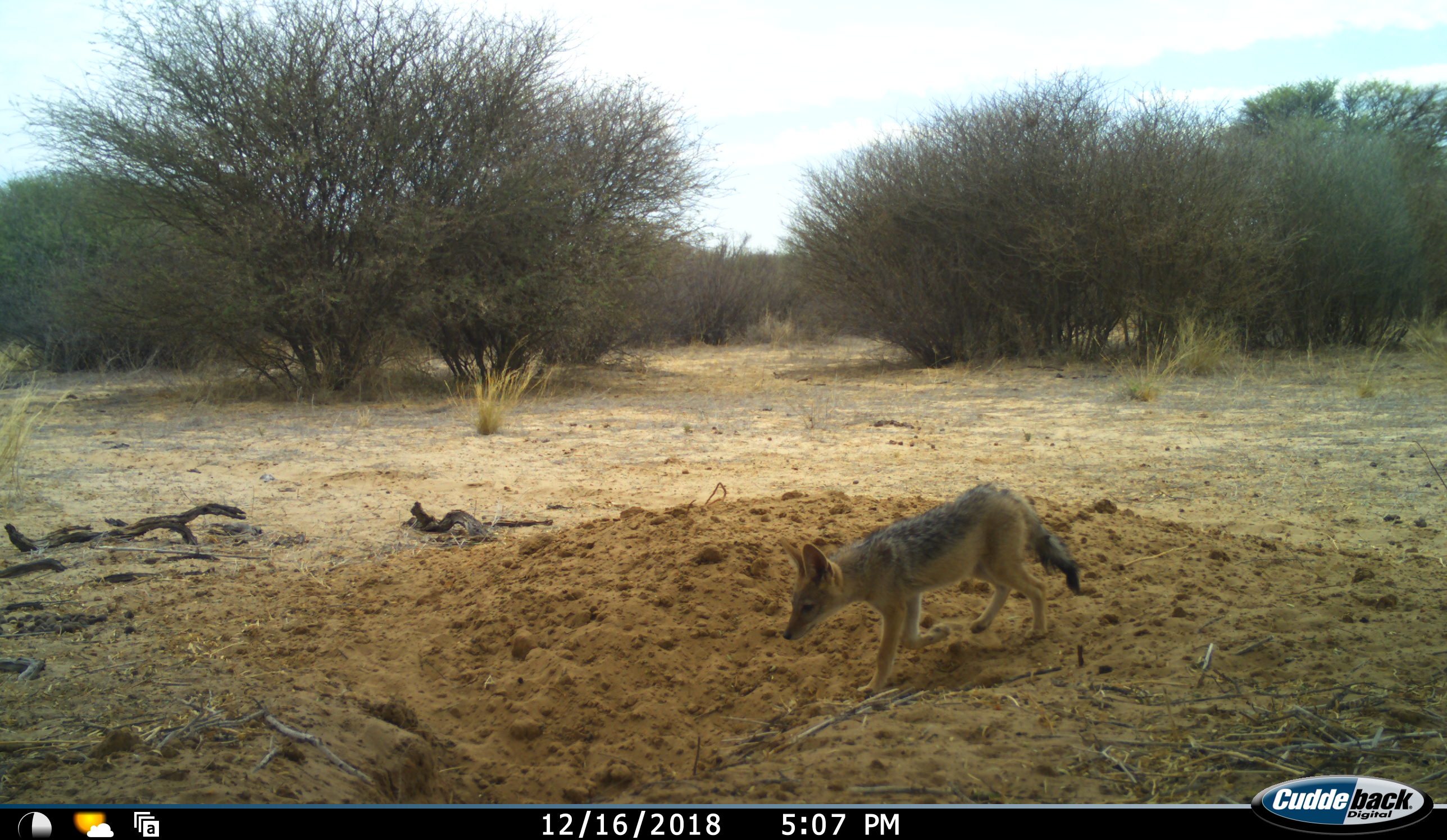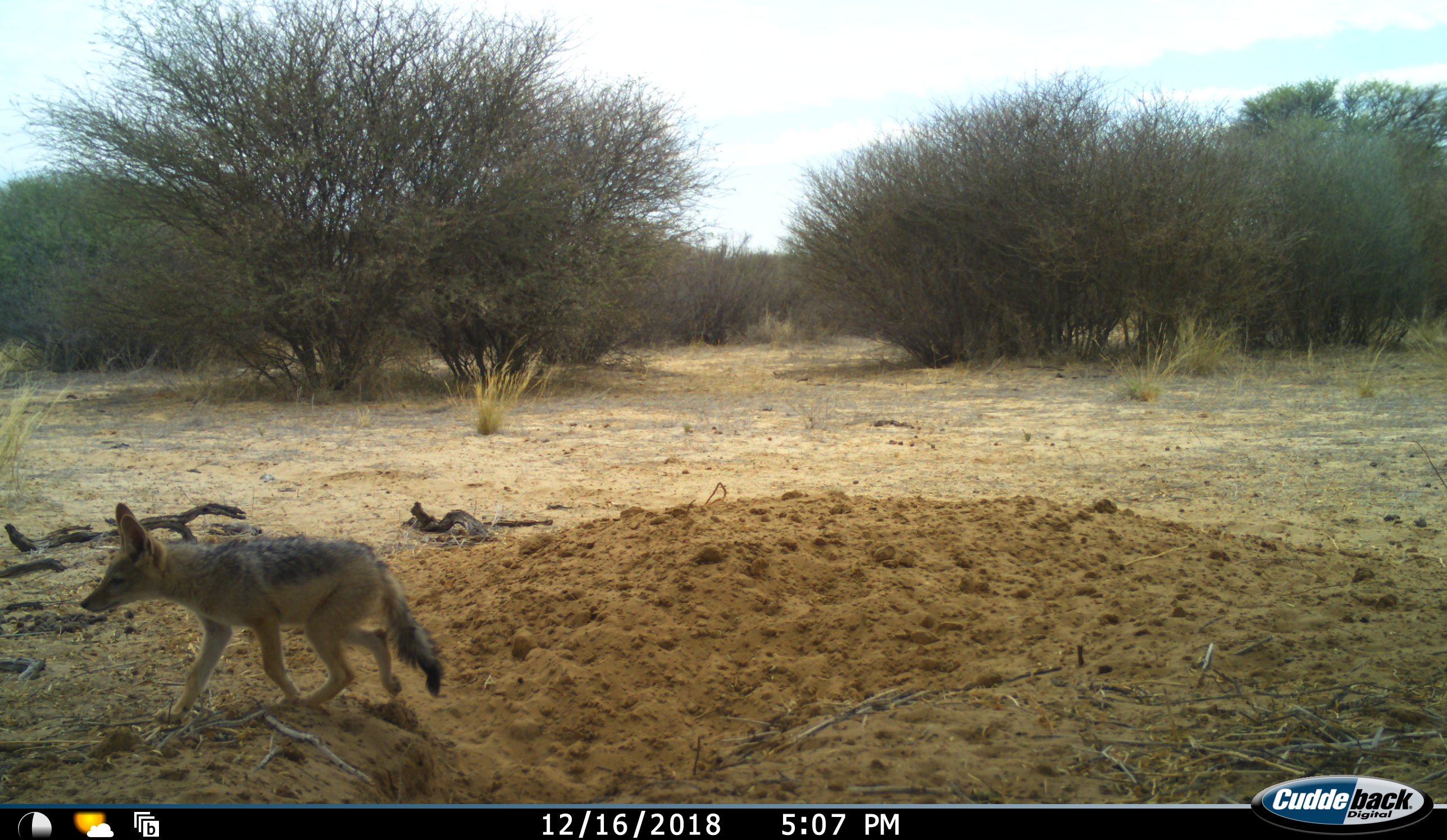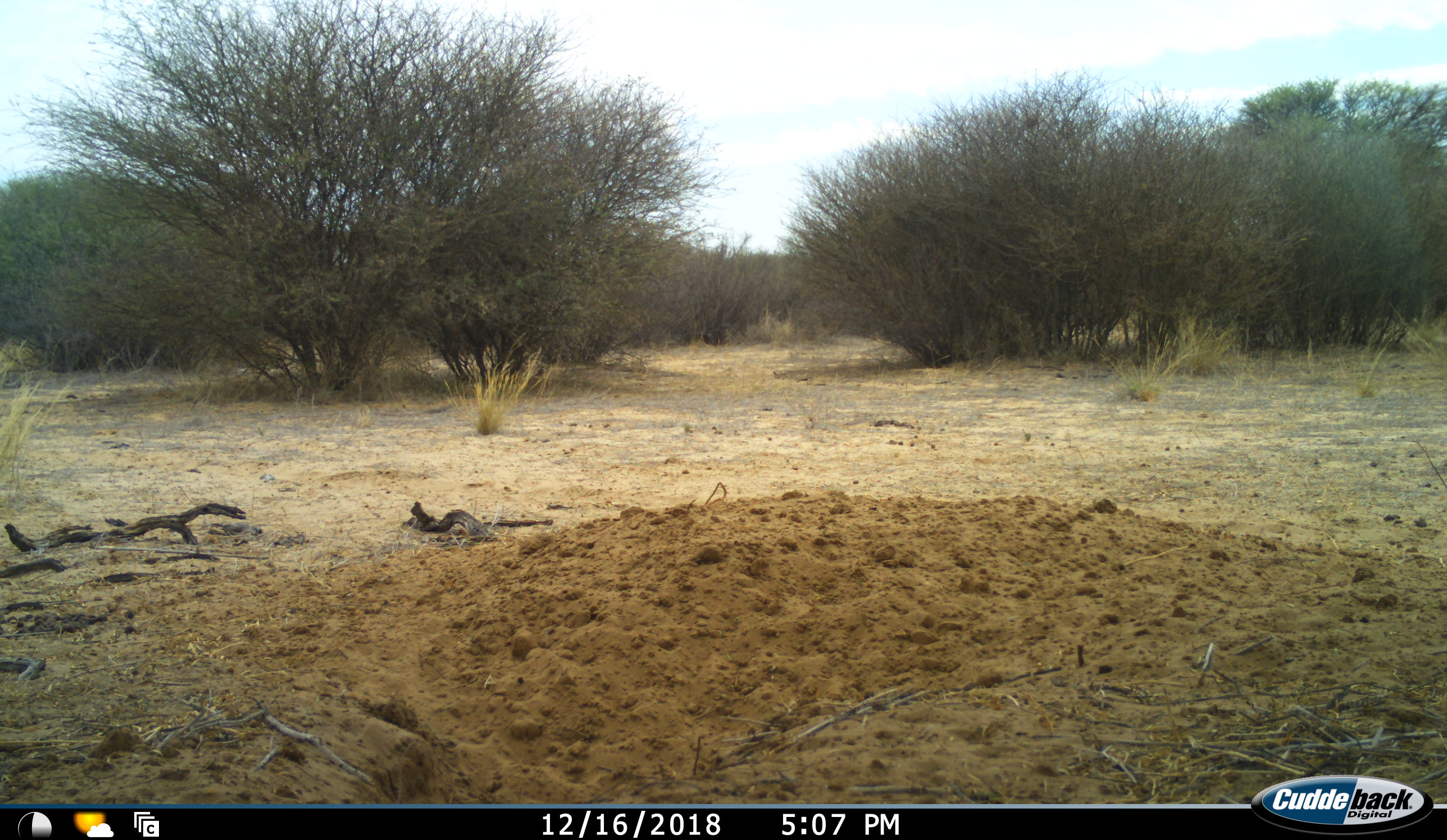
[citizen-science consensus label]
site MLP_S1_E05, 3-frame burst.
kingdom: Animalia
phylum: Chordata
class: Mammalia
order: Carnivora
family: Canidae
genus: Lupulella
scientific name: Lupulella mesomelas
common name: black-backed jackal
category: jackalblackbacked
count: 1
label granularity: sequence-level